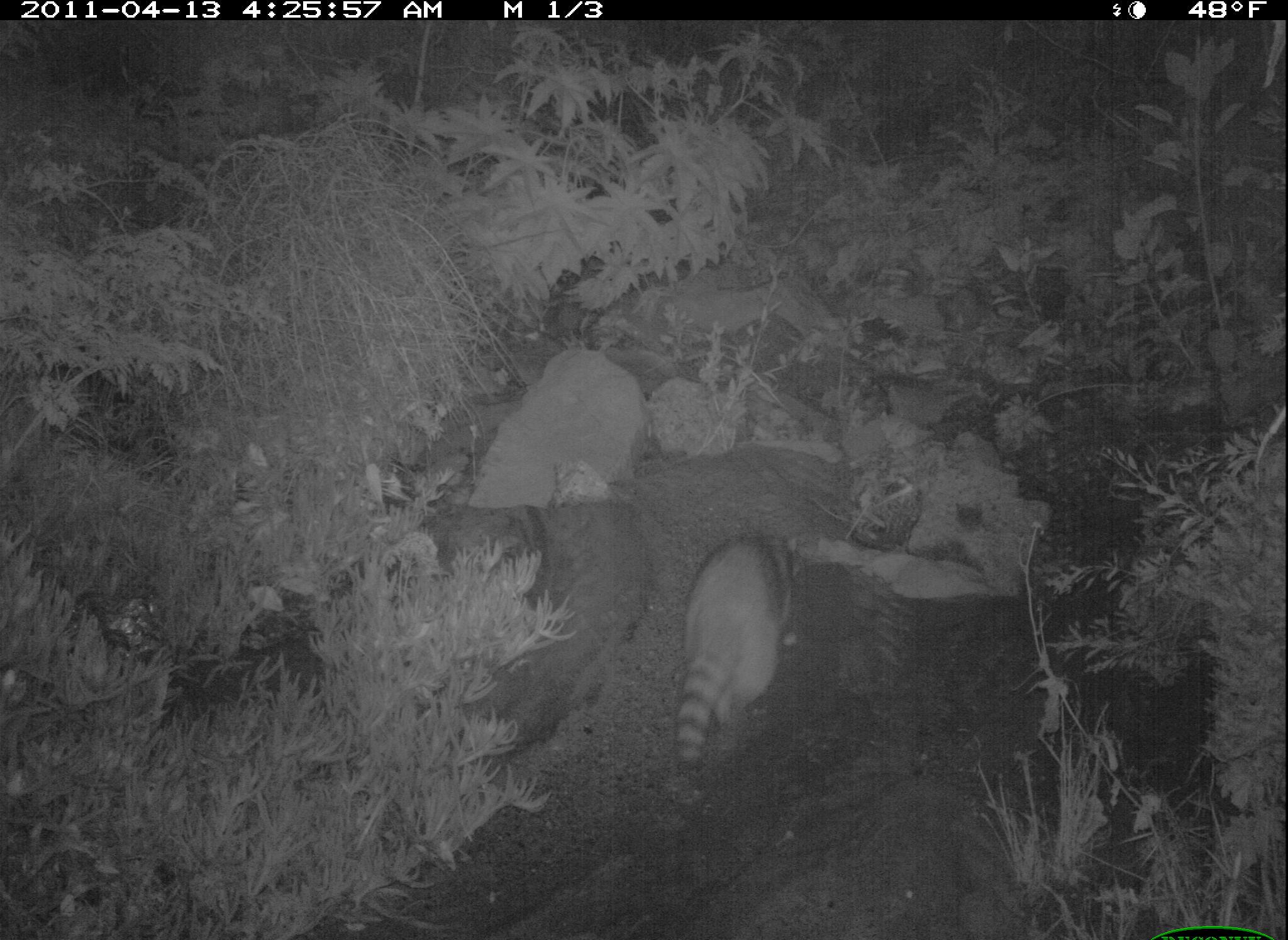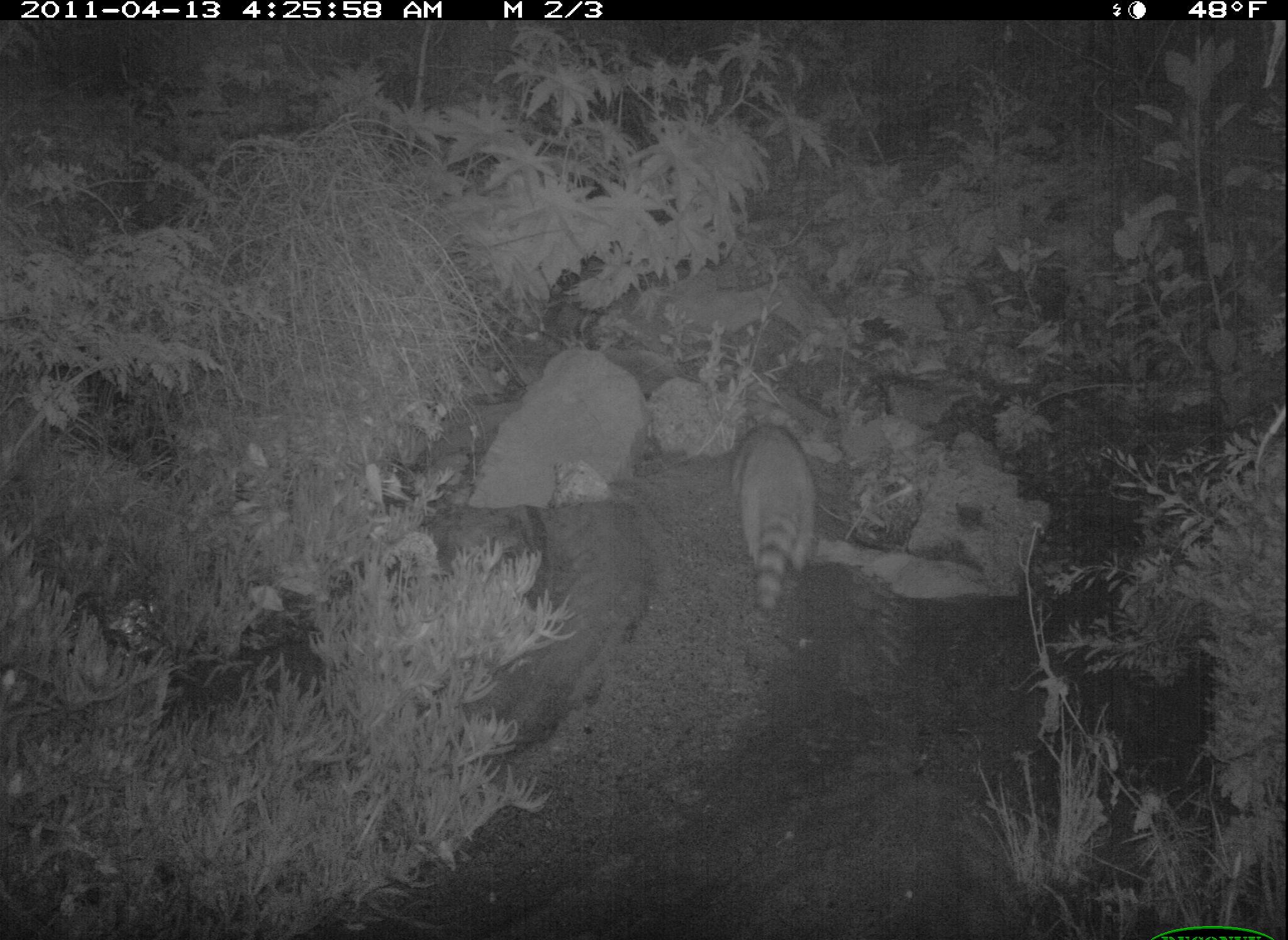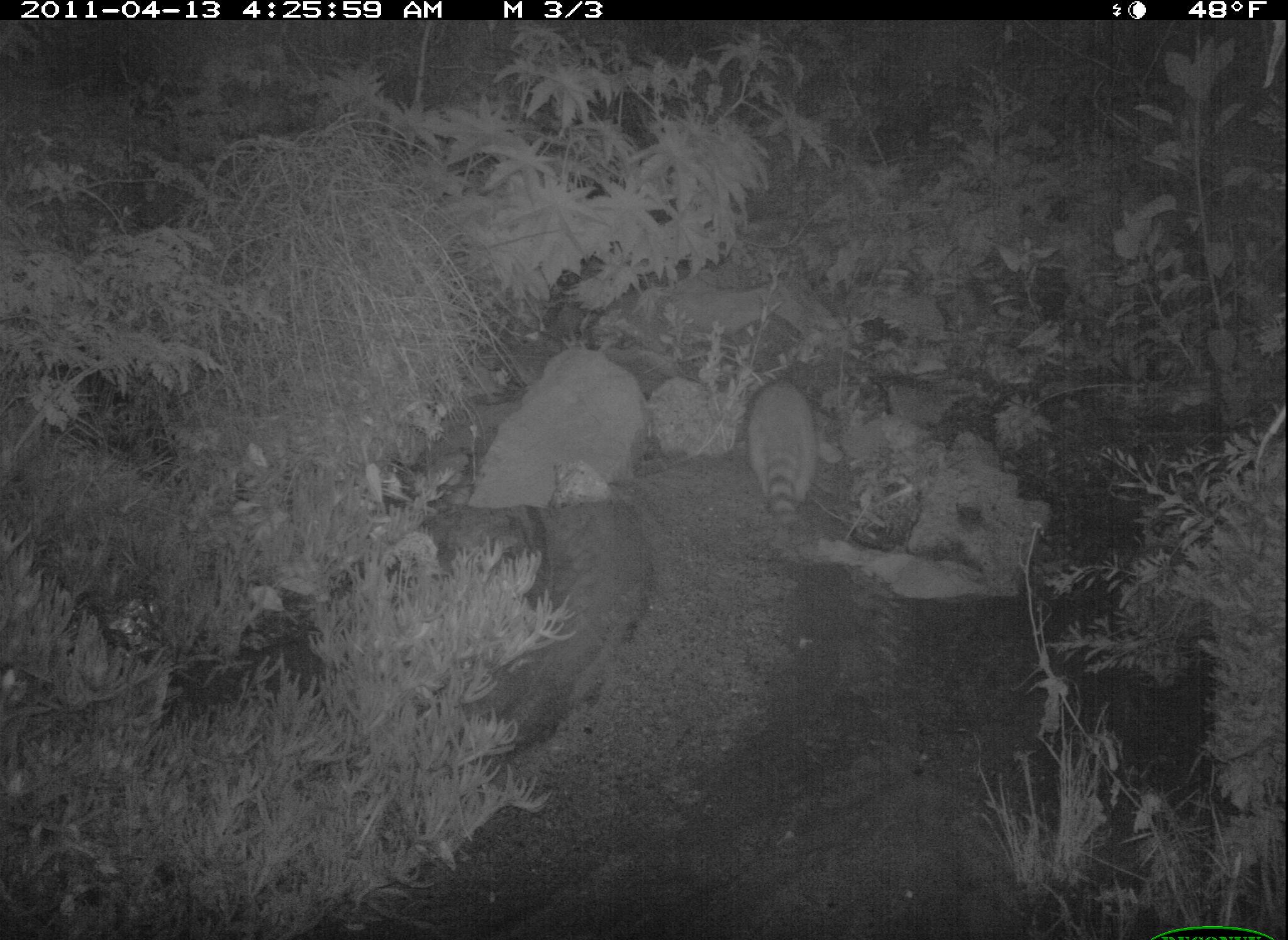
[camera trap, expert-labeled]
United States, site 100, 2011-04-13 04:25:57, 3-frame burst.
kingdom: Animalia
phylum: Chordata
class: Mammalia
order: Carnivora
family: Procyonidae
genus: Procyon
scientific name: Procyon lotor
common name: raccoon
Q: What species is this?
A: Raccoon (Procyon lotor).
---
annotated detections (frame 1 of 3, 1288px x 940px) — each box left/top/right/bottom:
raccoon: 660/523/816/776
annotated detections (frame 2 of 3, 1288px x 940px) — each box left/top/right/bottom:
raccoon: 726/411/832/620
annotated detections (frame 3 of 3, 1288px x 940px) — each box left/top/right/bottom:
raccoon: 739/370/829/540